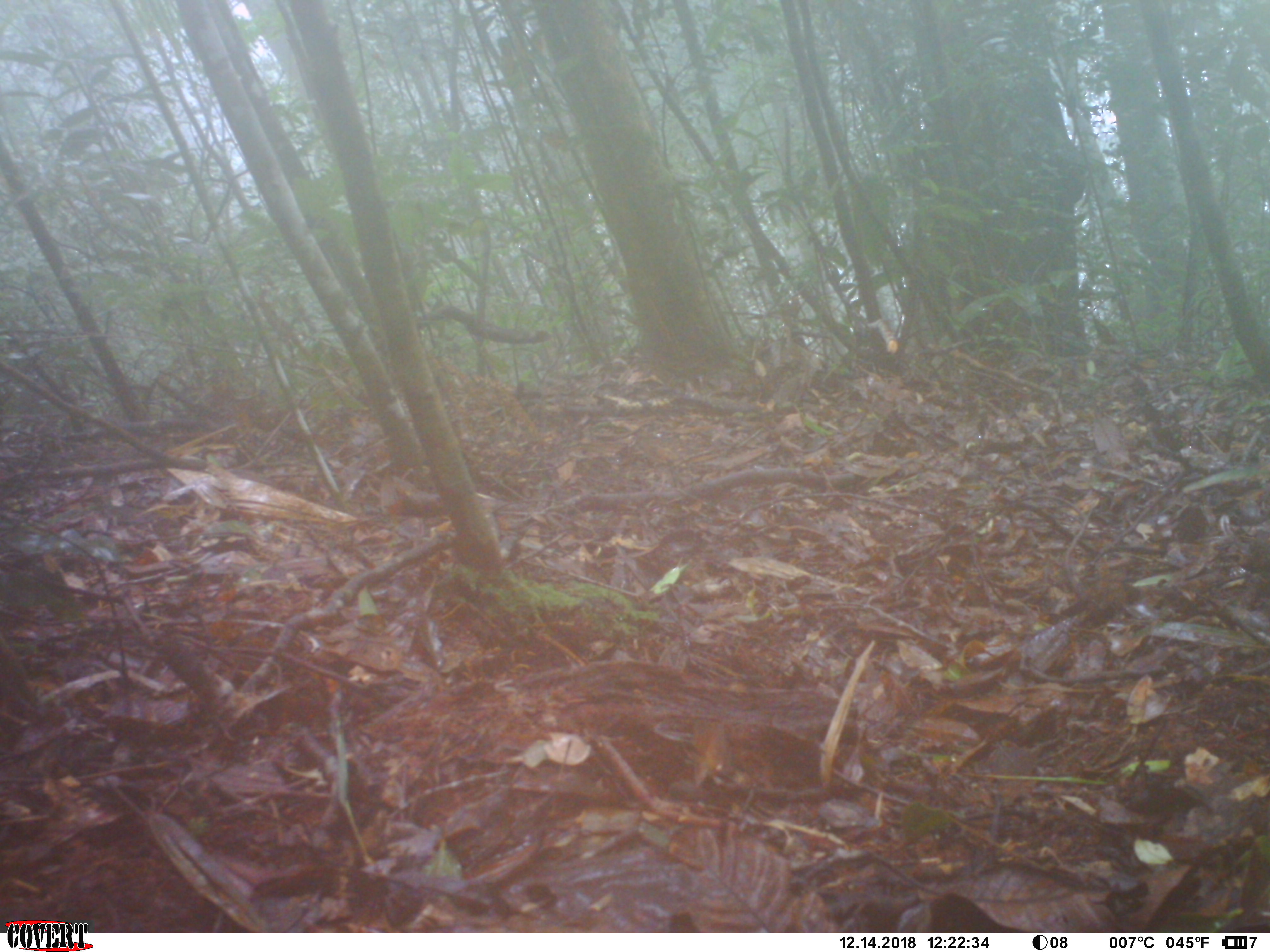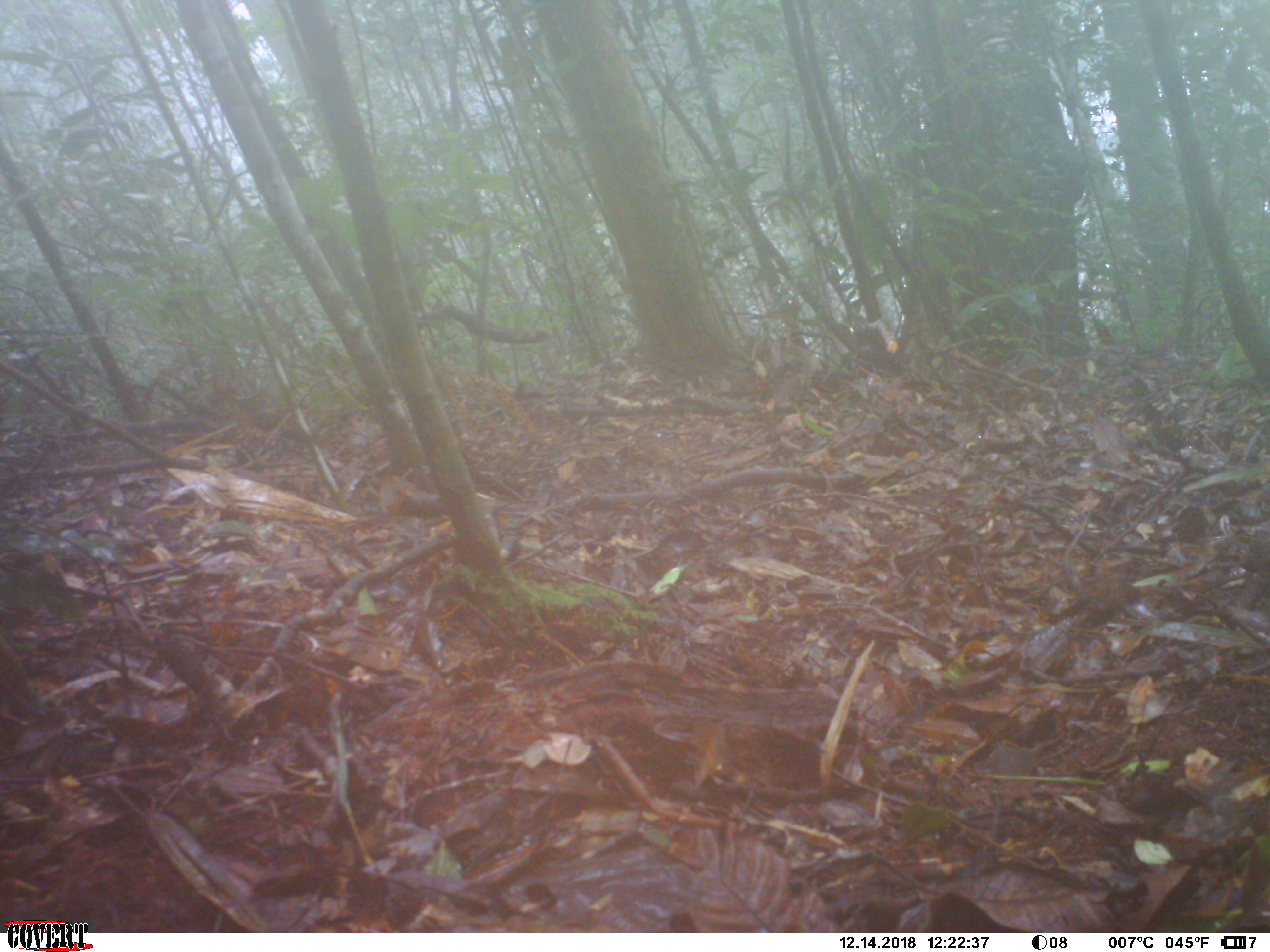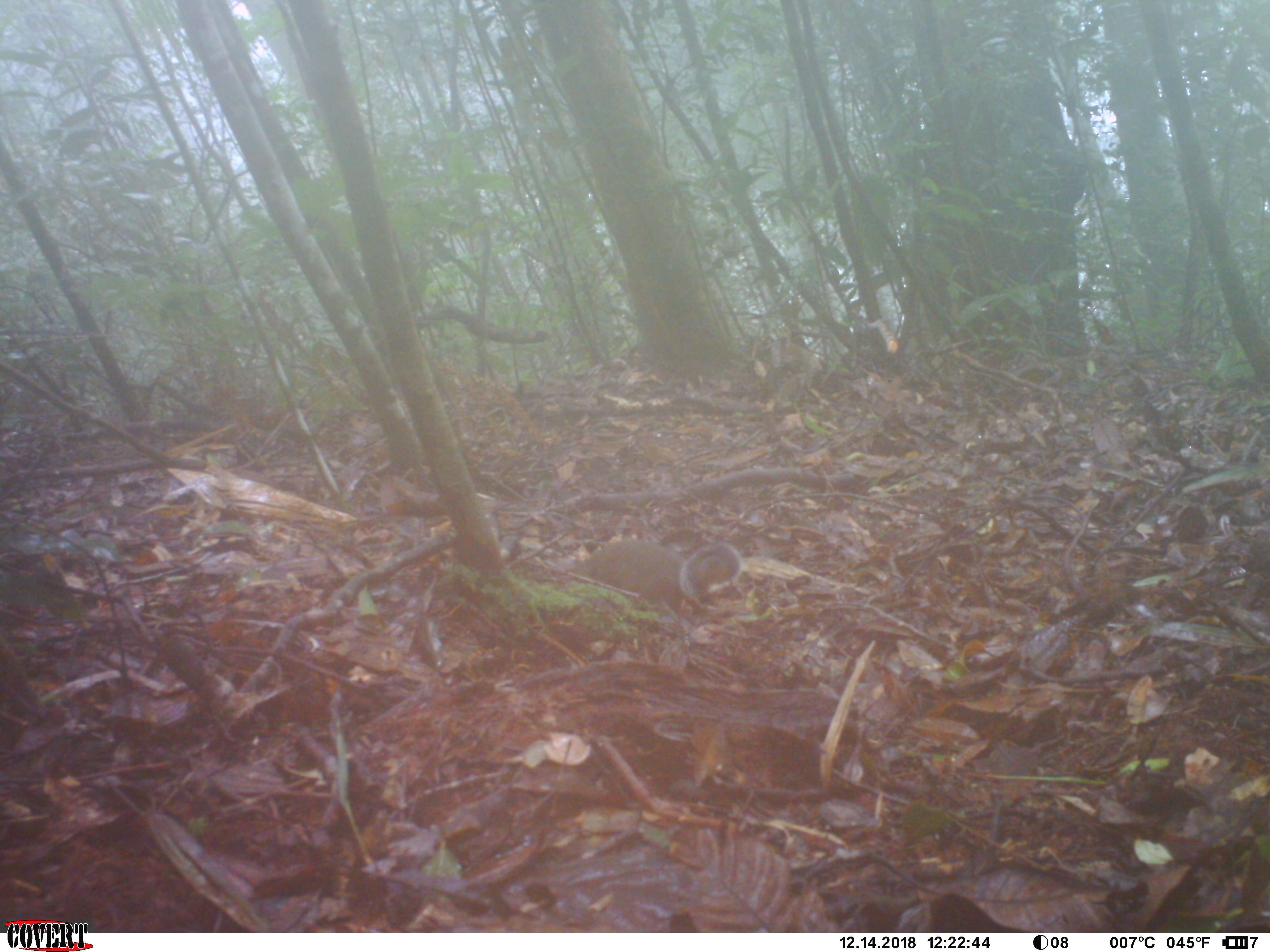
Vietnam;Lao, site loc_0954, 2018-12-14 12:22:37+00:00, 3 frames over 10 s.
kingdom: Animalia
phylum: Chordata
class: Mammalia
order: Rodentia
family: Sciuridae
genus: Dremomys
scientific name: Dremomys rufigenis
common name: red-cheeked squirrel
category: red cheeked squirrel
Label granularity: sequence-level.